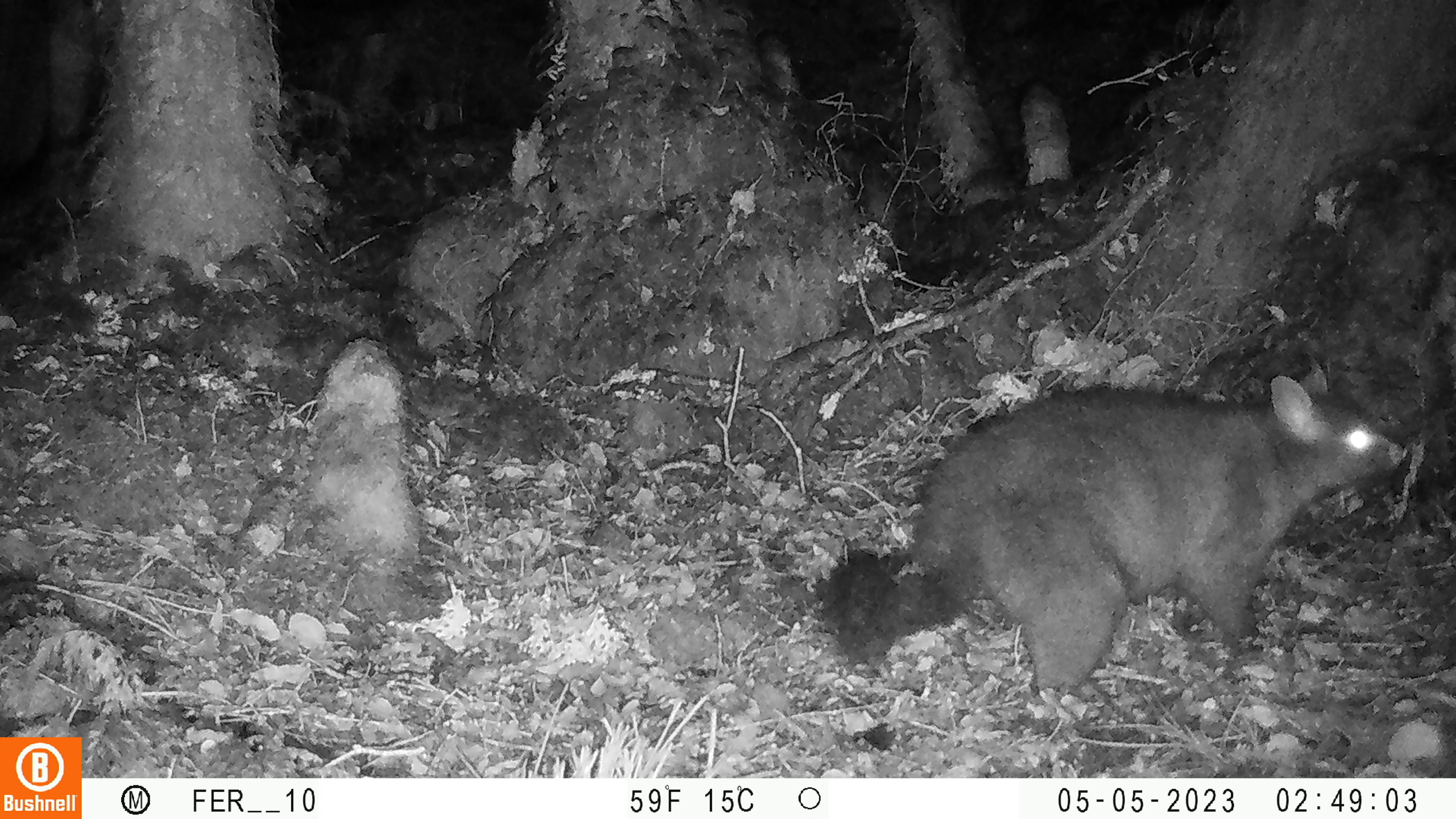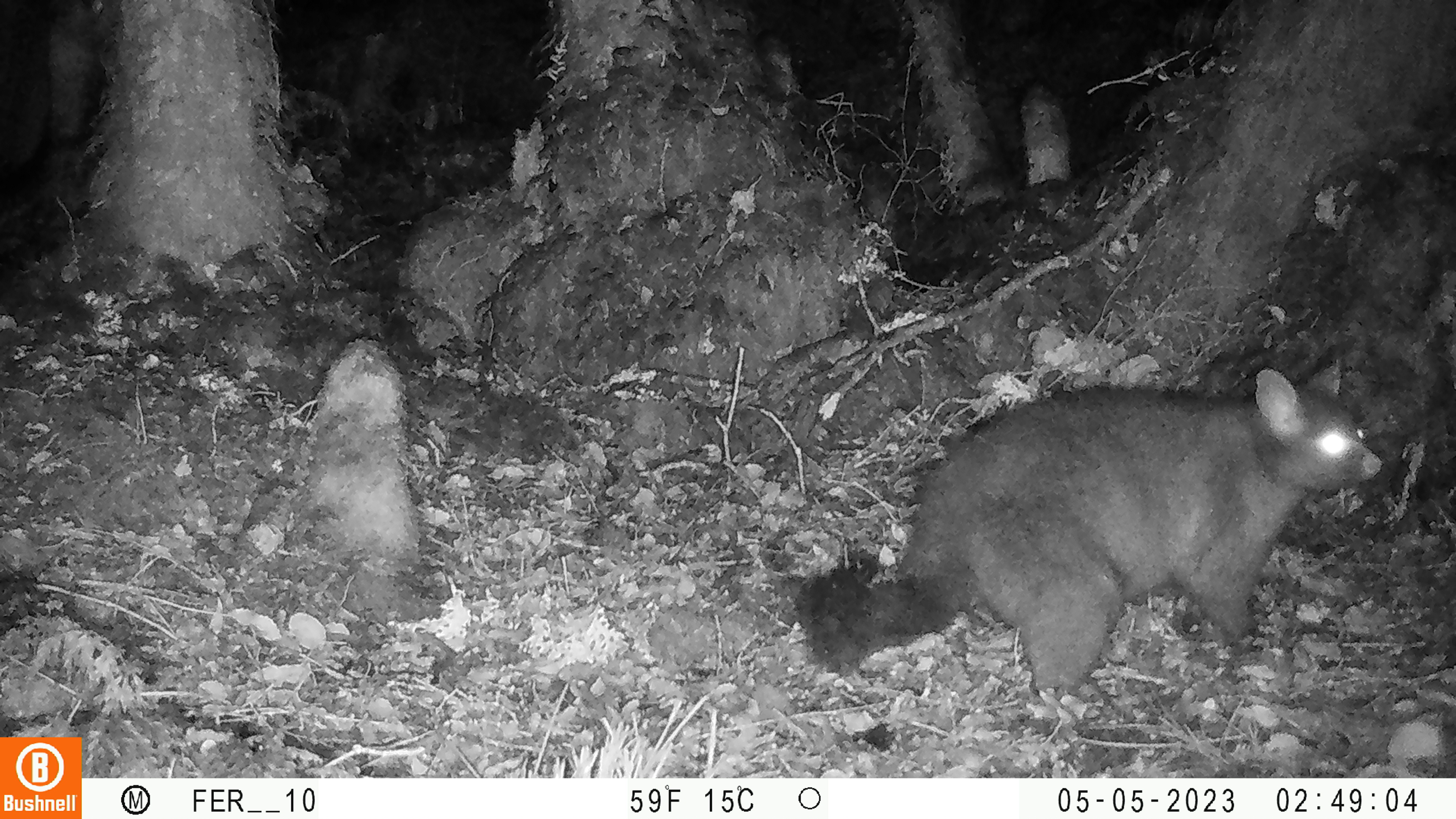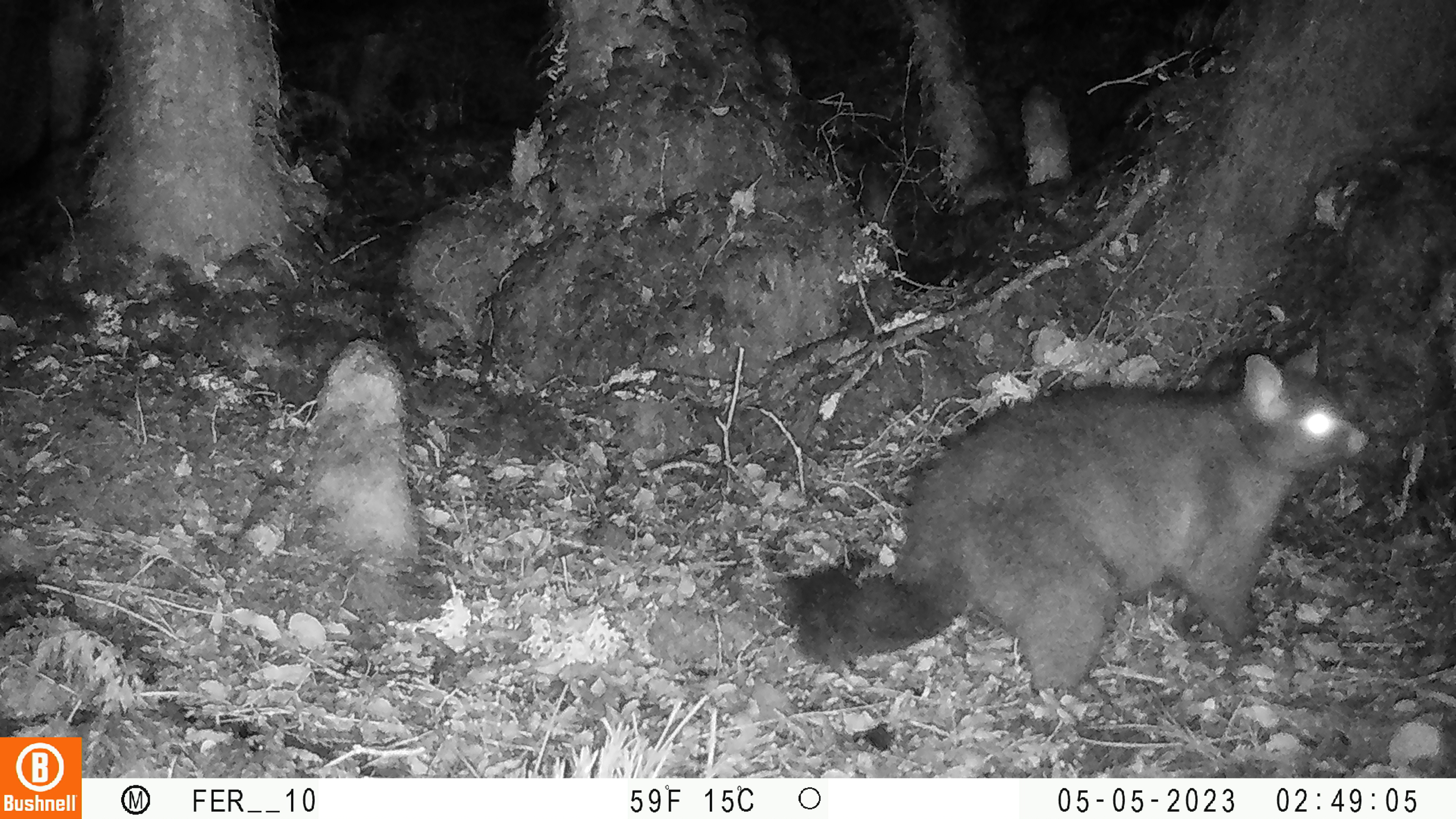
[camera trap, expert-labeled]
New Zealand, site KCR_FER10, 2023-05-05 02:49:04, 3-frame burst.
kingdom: Animalia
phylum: Chordata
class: Mammalia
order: Diprotodontia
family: Phalangeridae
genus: Trichosurus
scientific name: Trichosurus vulpecula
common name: common brushtail possum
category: possum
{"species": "possum (common brushtail possum) (Trichosurus vulpecula)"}